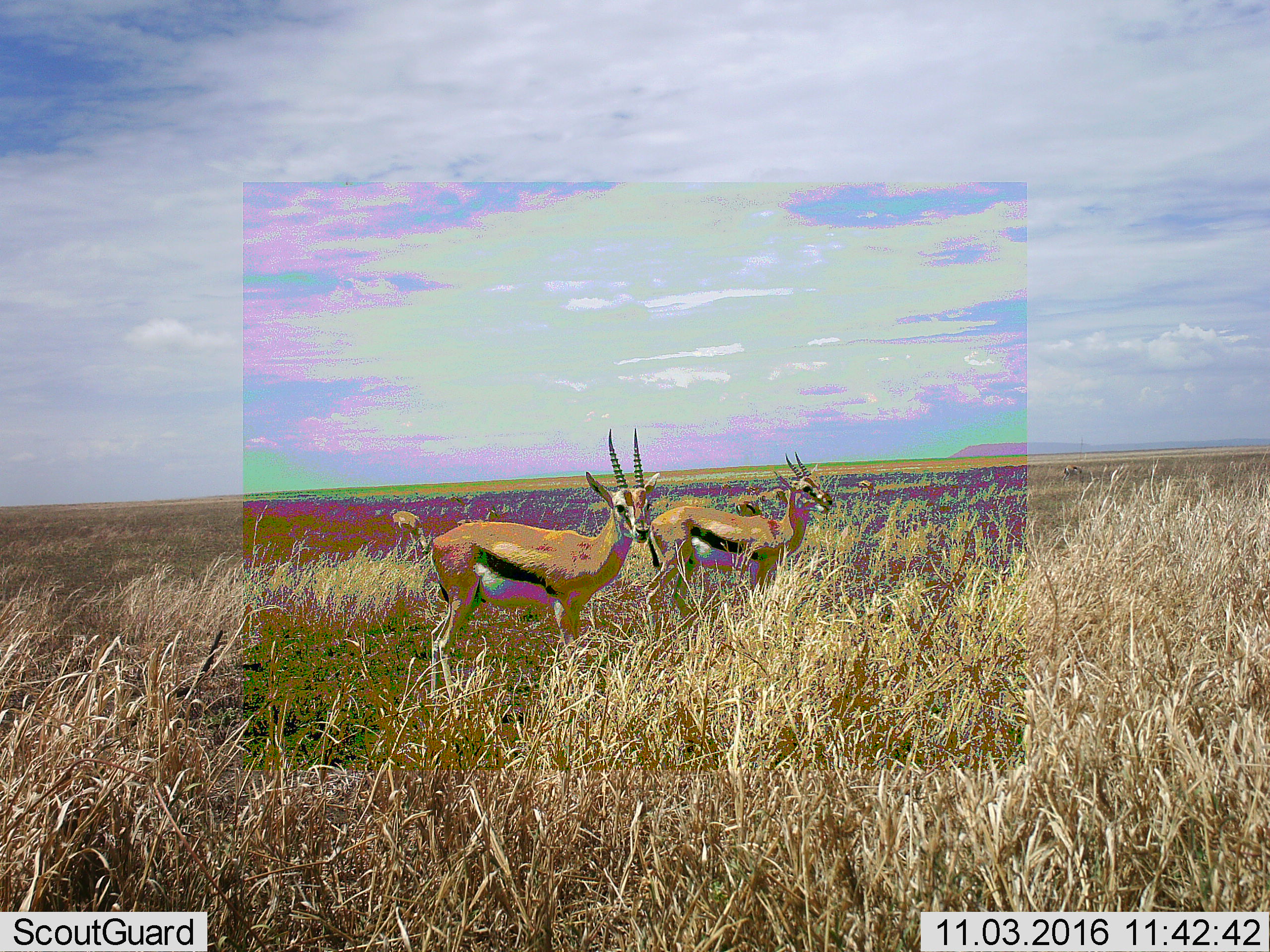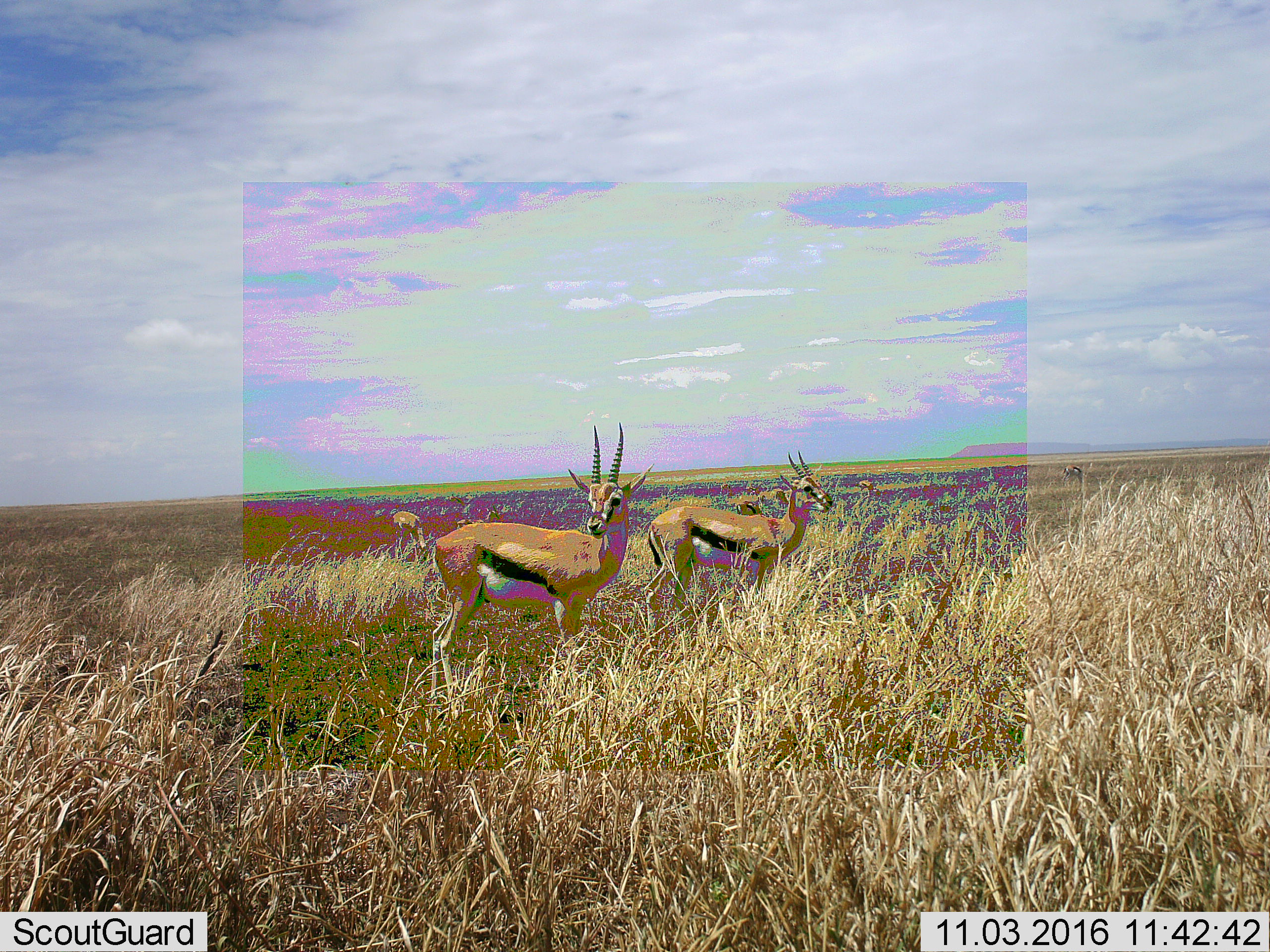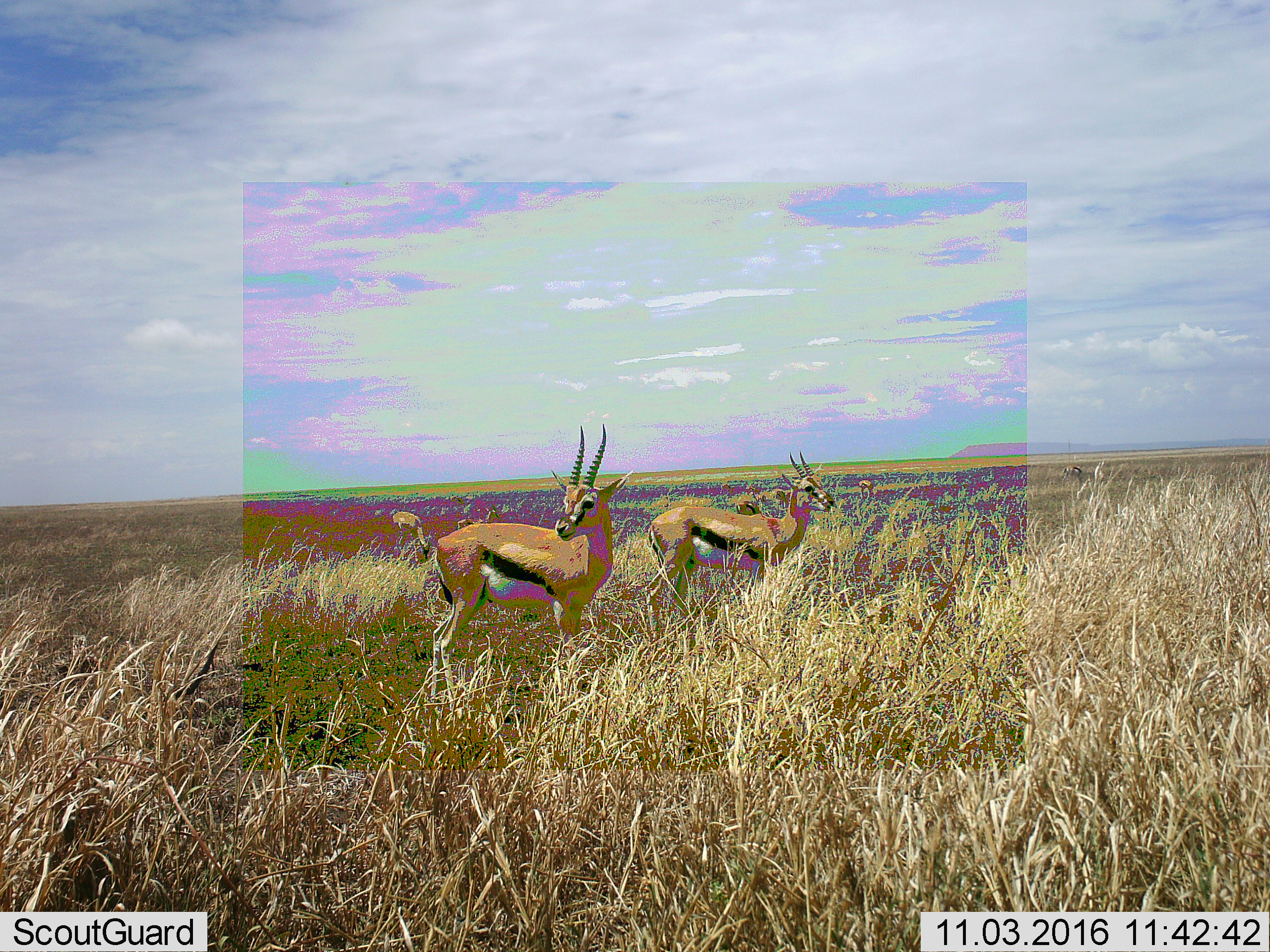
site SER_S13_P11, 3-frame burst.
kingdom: Animalia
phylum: Chordata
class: Mammalia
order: Artiodactyla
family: Bovidae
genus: Eudorcas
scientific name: Eudorcas thomsonii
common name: thomson's gazelle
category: gazellethomsons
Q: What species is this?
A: Gazellethomsons (thomson's gazelle) (Eudorcas thomsonii).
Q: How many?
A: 6.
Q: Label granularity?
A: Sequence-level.